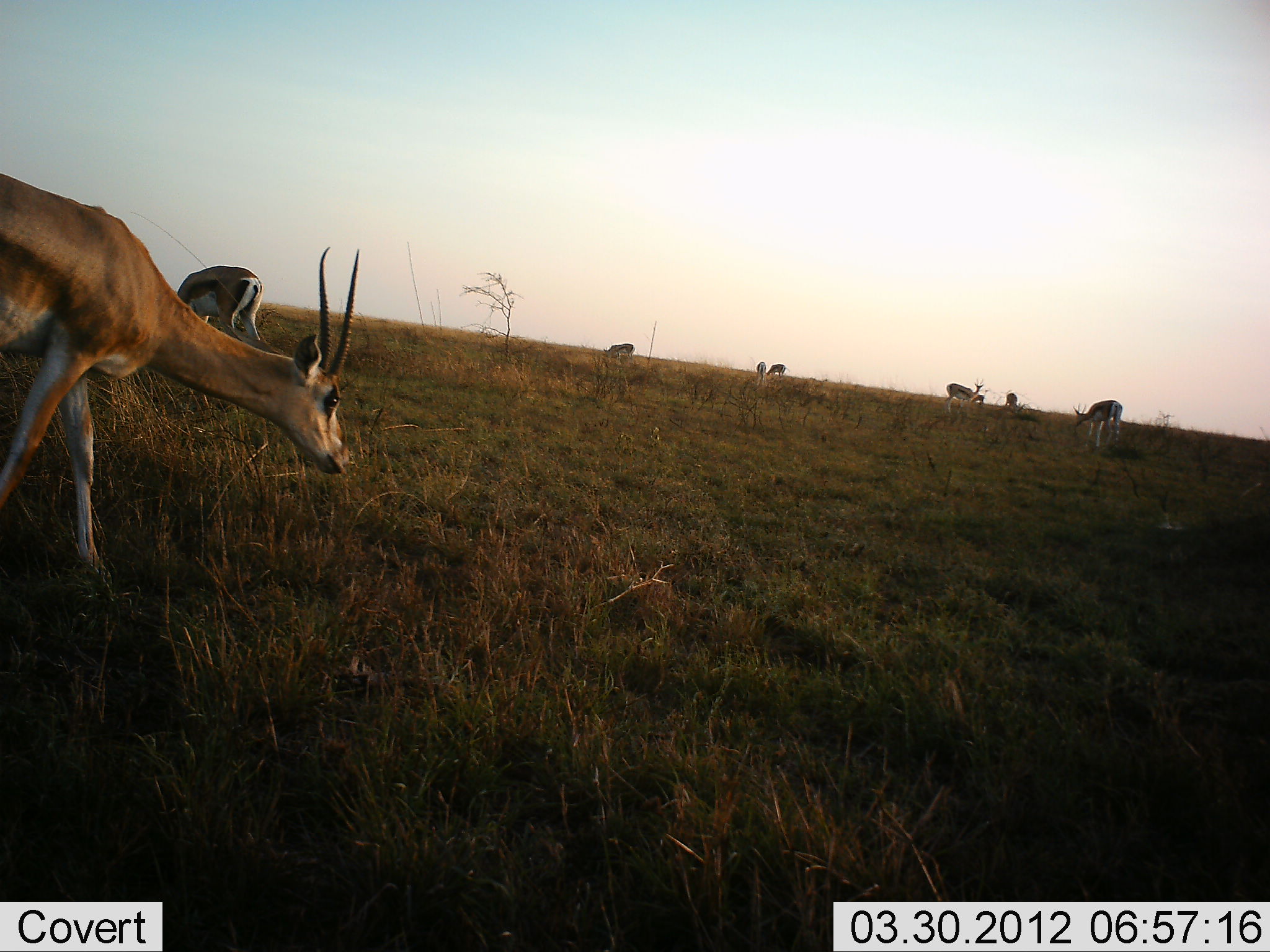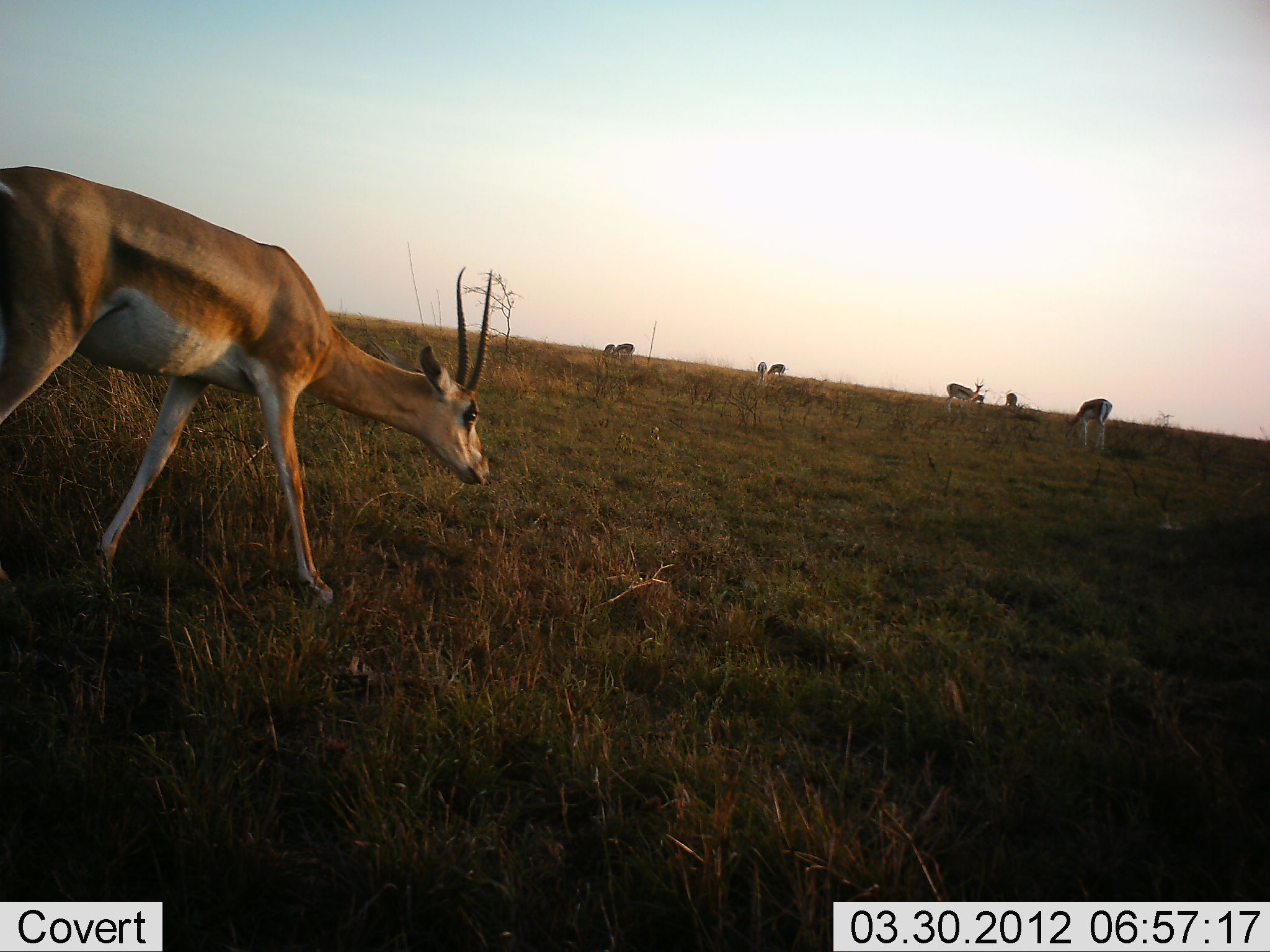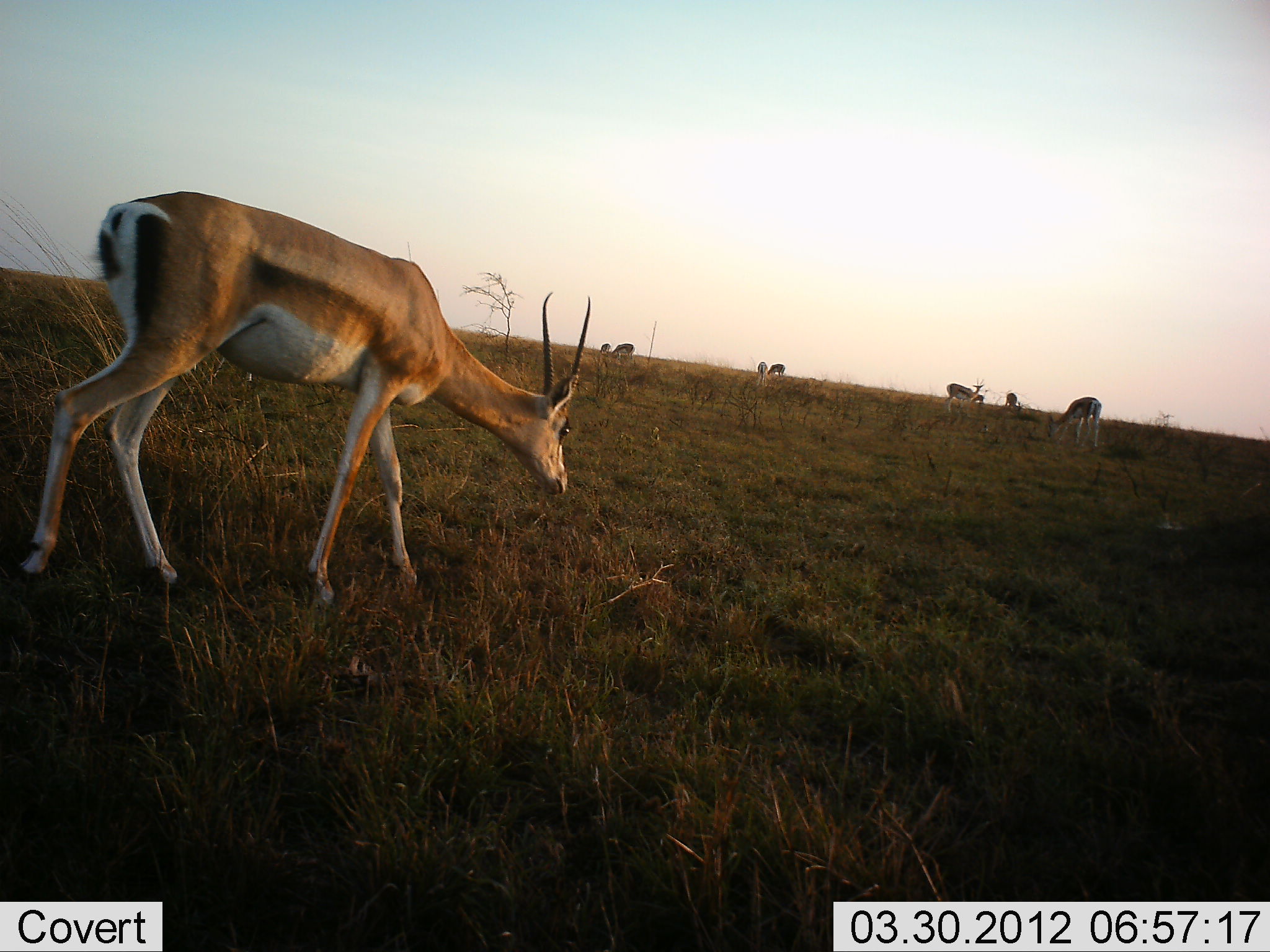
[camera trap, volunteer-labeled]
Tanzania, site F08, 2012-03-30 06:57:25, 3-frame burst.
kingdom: Animalia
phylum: Chordata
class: Mammalia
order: Artiodactyla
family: Bovidae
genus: Nanger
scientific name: Nanger granti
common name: grant's gazelle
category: gazellegrants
Gazellegrants (grant's gazelle) (Nanger granti), count 9. Behavior (volunteer vote fractions): standing 62%, resting 0%, moving 88%, interacting 0%. Young present (vote fraction): 0%. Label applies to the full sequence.